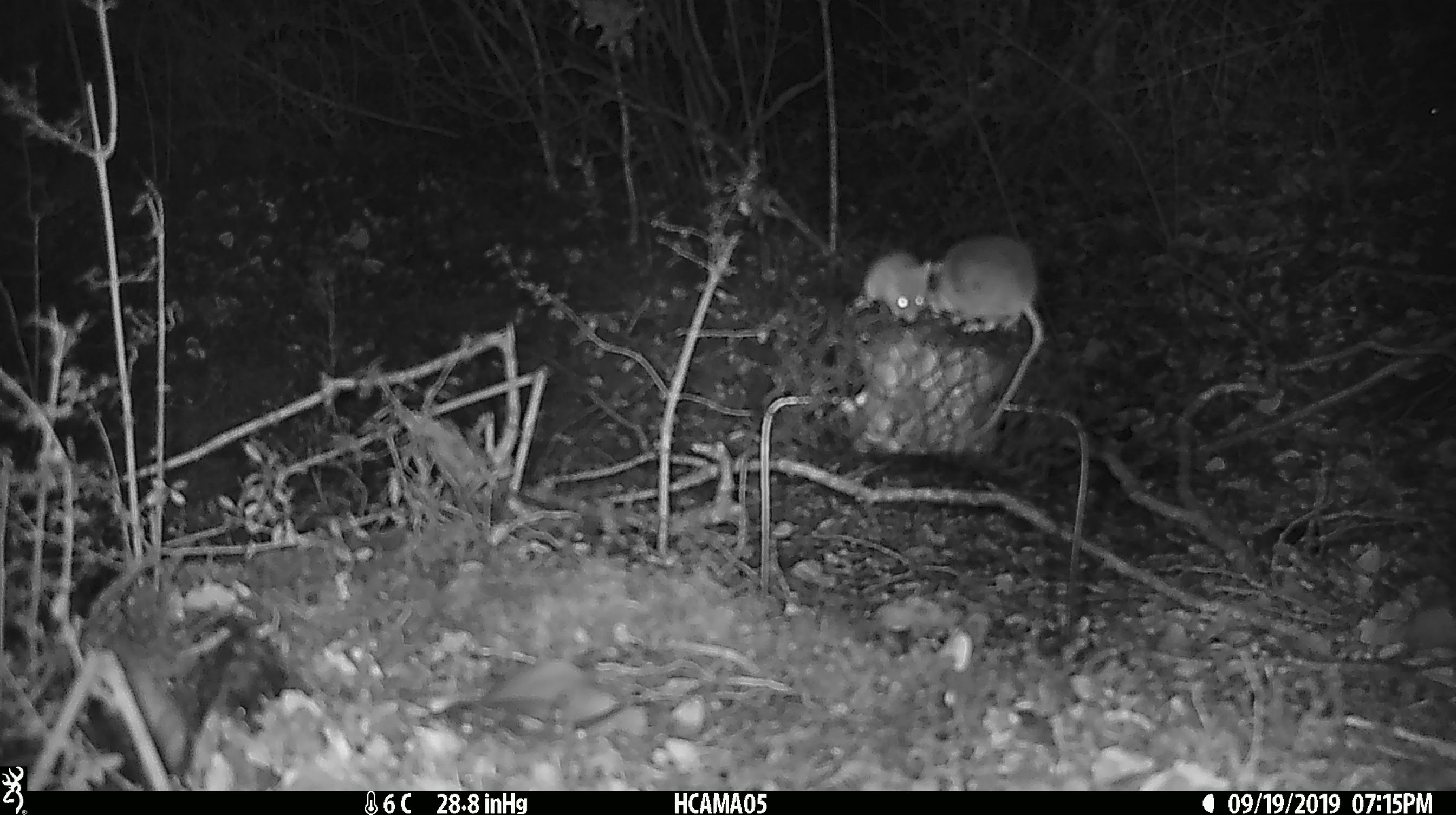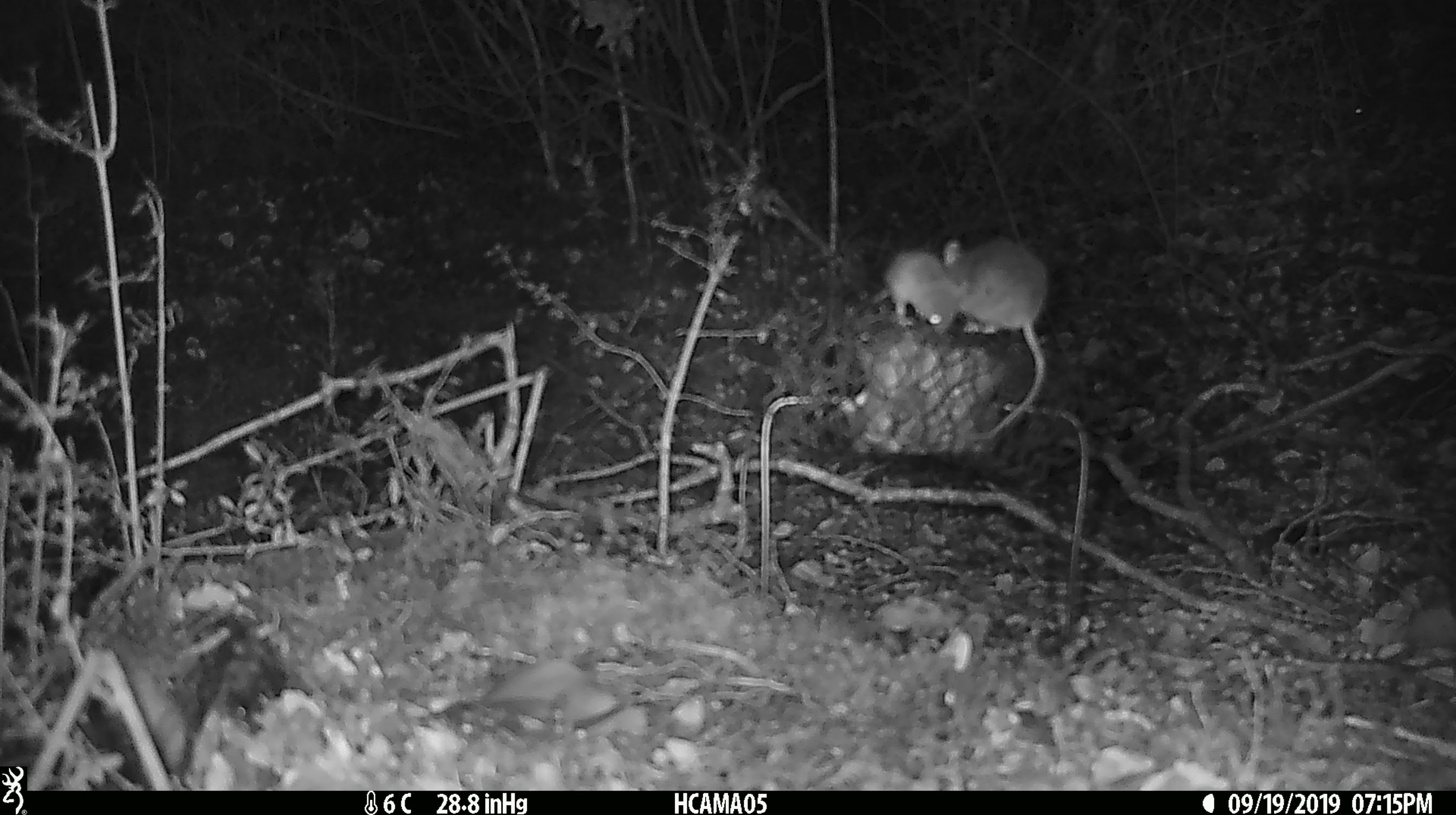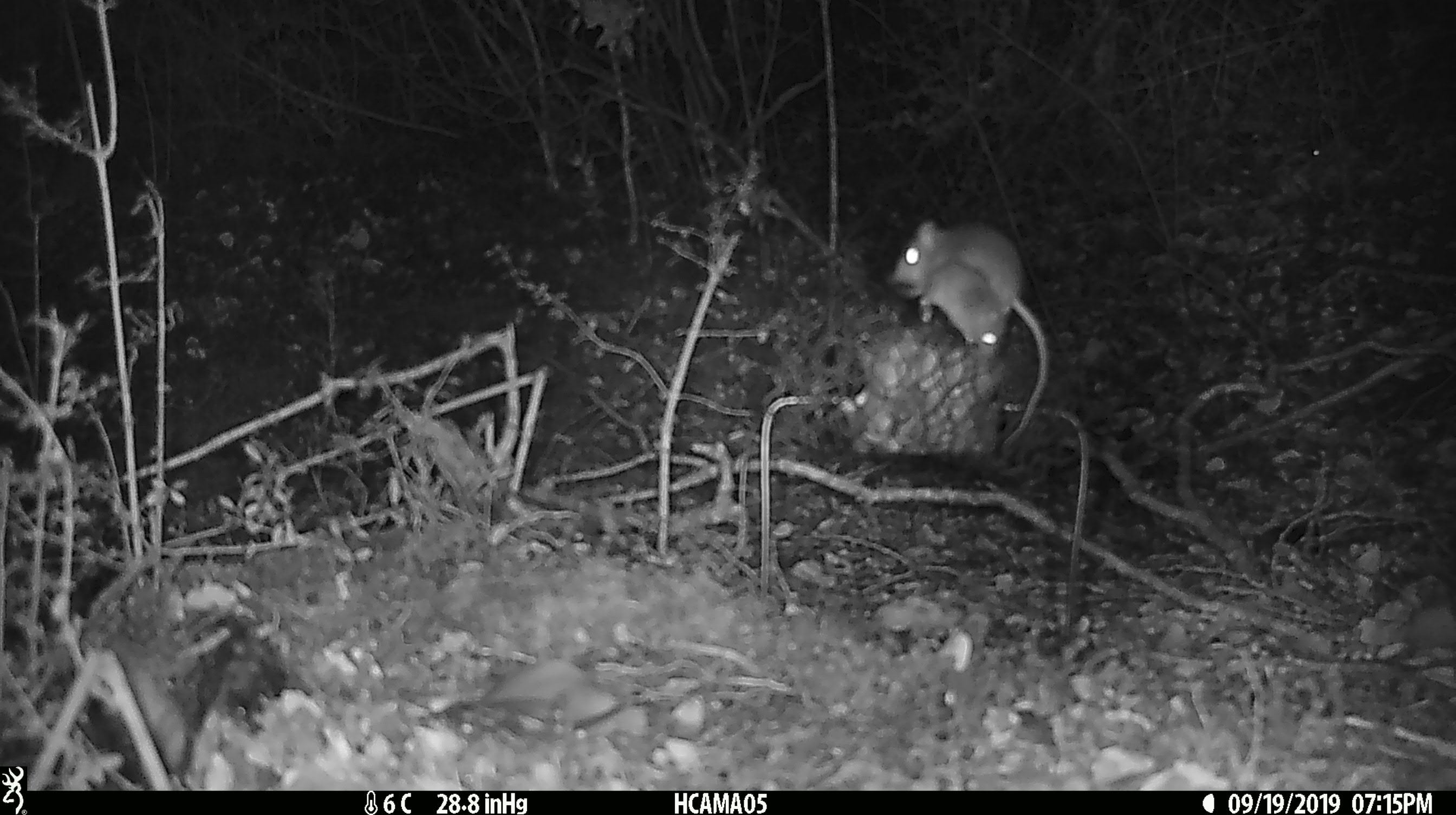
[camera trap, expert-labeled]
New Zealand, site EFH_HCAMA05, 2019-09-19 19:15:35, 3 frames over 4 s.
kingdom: Animalia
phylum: Chordata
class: Mammalia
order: Rodentia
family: Muridae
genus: Mus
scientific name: Mus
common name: mouse